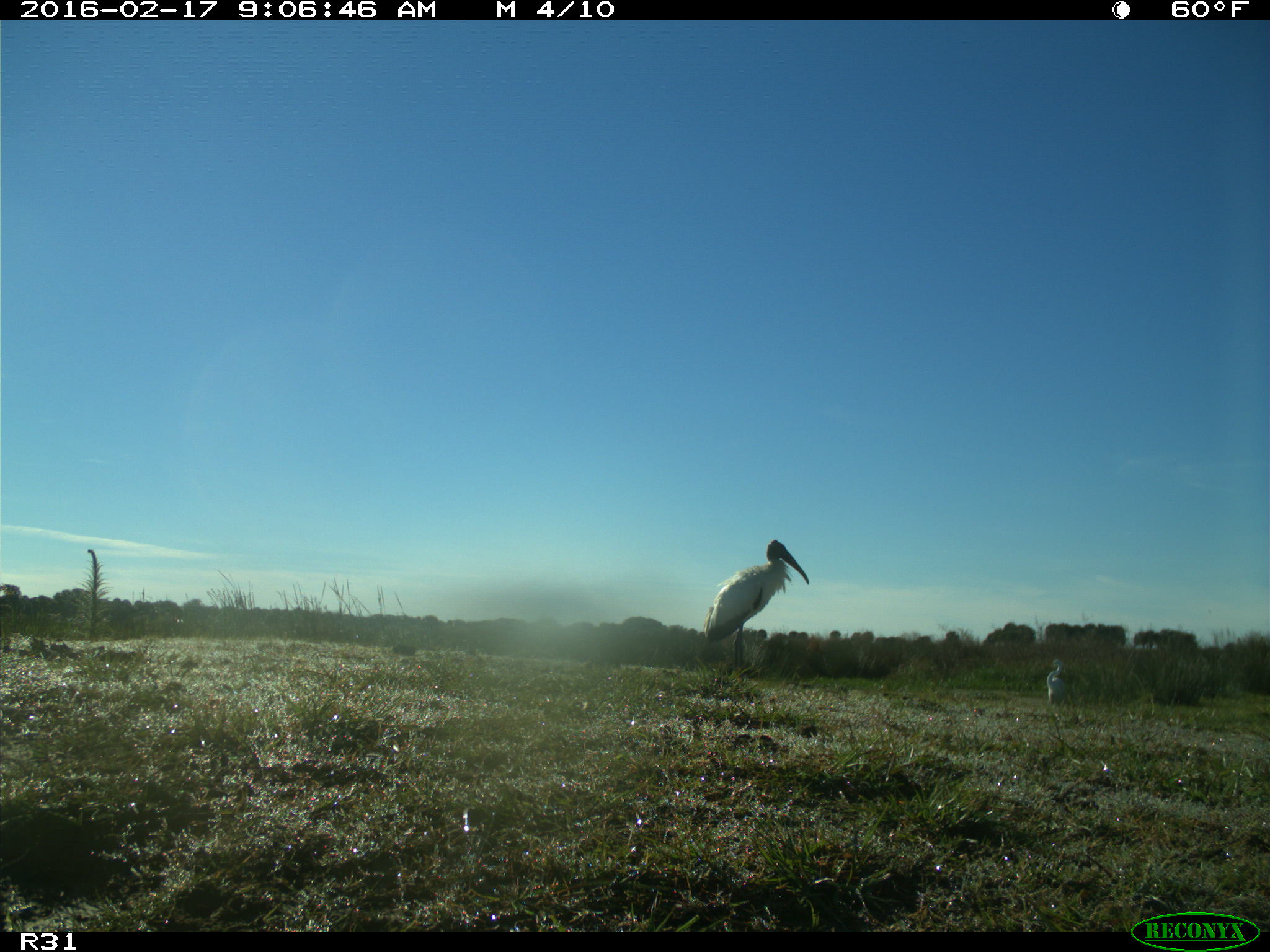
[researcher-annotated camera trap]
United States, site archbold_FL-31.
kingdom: Animalia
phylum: Chordata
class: Aves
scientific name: Aves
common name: birds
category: unidentified bird